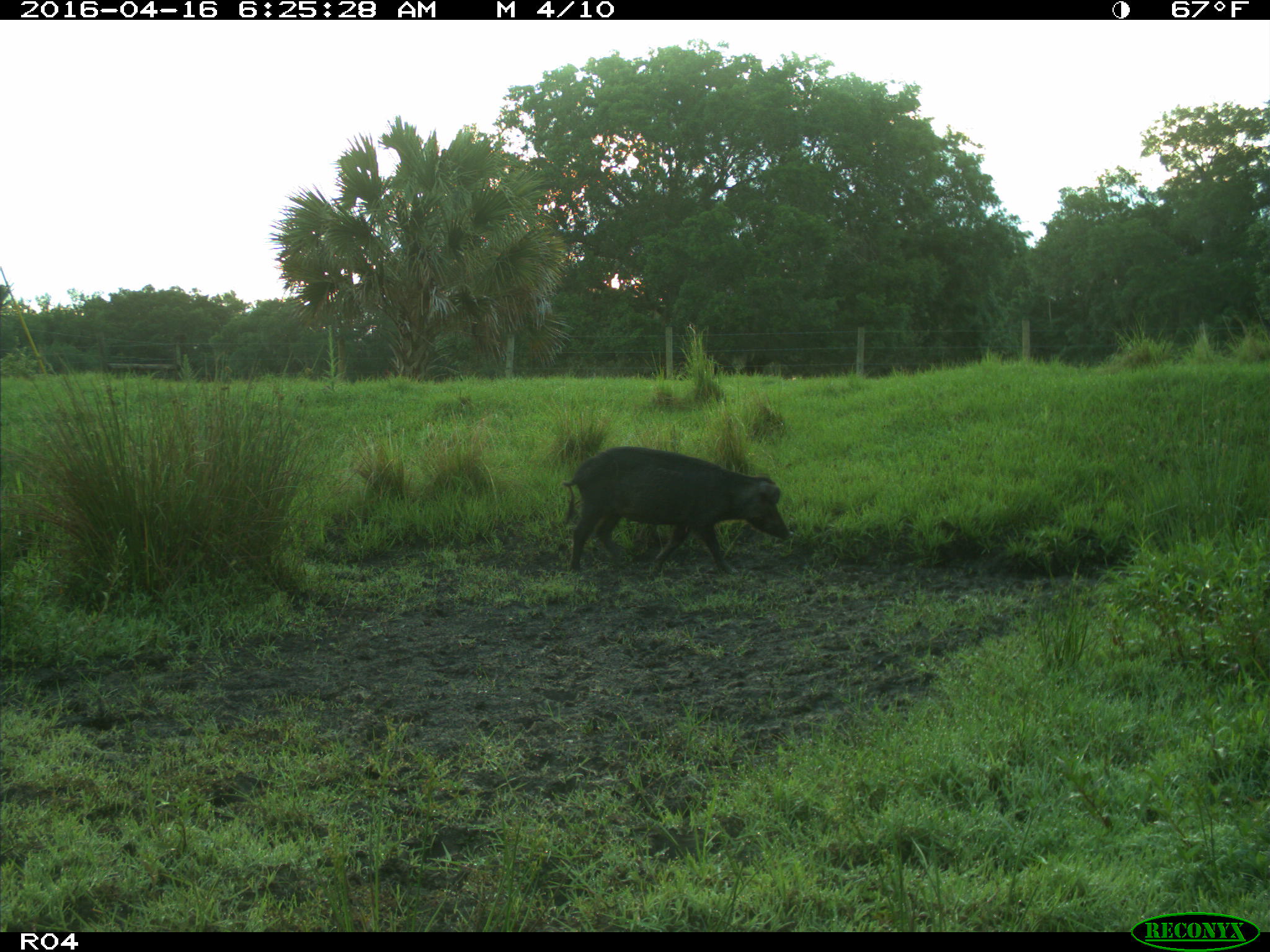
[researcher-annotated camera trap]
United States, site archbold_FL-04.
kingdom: Animalia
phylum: Chordata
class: Mammalia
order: Artiodactyla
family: Suidae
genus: Sus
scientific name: Sus scrofa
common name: wild boar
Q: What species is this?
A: Sus scrofa (wild boar).